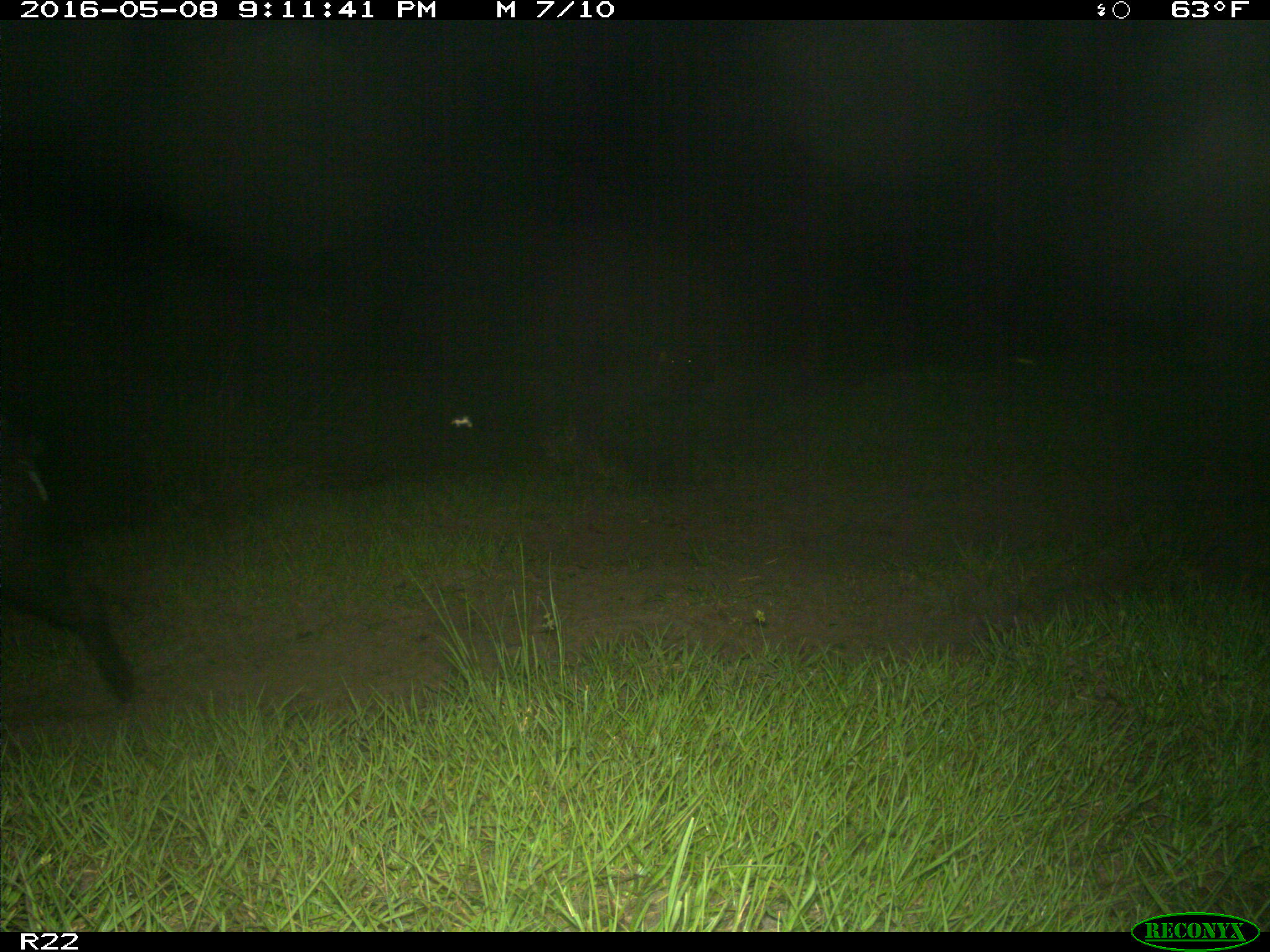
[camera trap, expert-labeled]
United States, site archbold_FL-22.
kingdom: Animalia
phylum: Chordata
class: Mammalia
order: Artiodactyla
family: Suidae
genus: Sus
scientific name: Sus scrofa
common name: wild boar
Sus scrofa (wild boar).